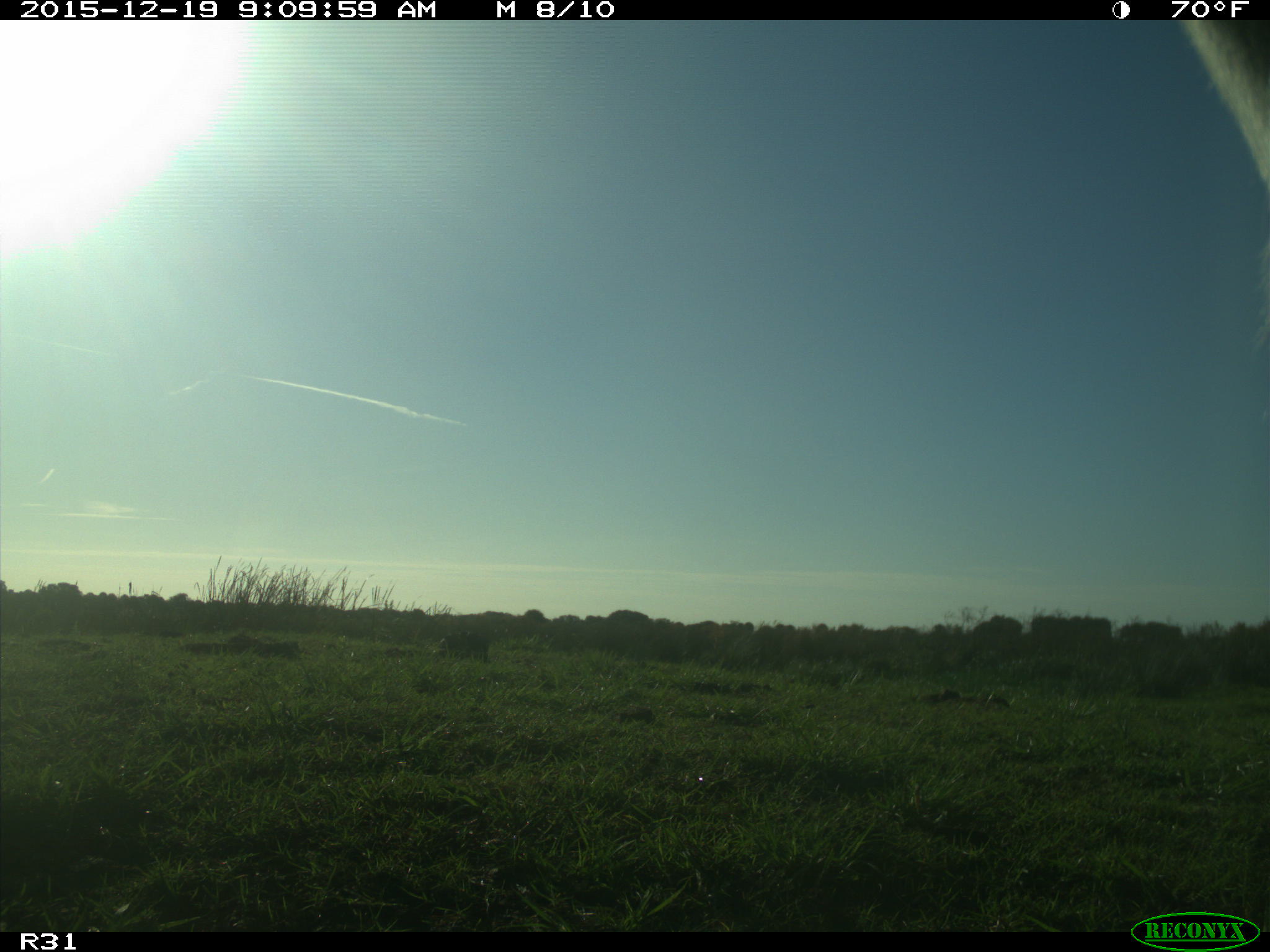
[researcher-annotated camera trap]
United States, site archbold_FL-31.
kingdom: Animalia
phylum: Chordata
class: Mammalia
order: Artiodactyla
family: Bovidae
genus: Bos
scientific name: Bos taurus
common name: domestic cow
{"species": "Bos taurus (domestic cow)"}